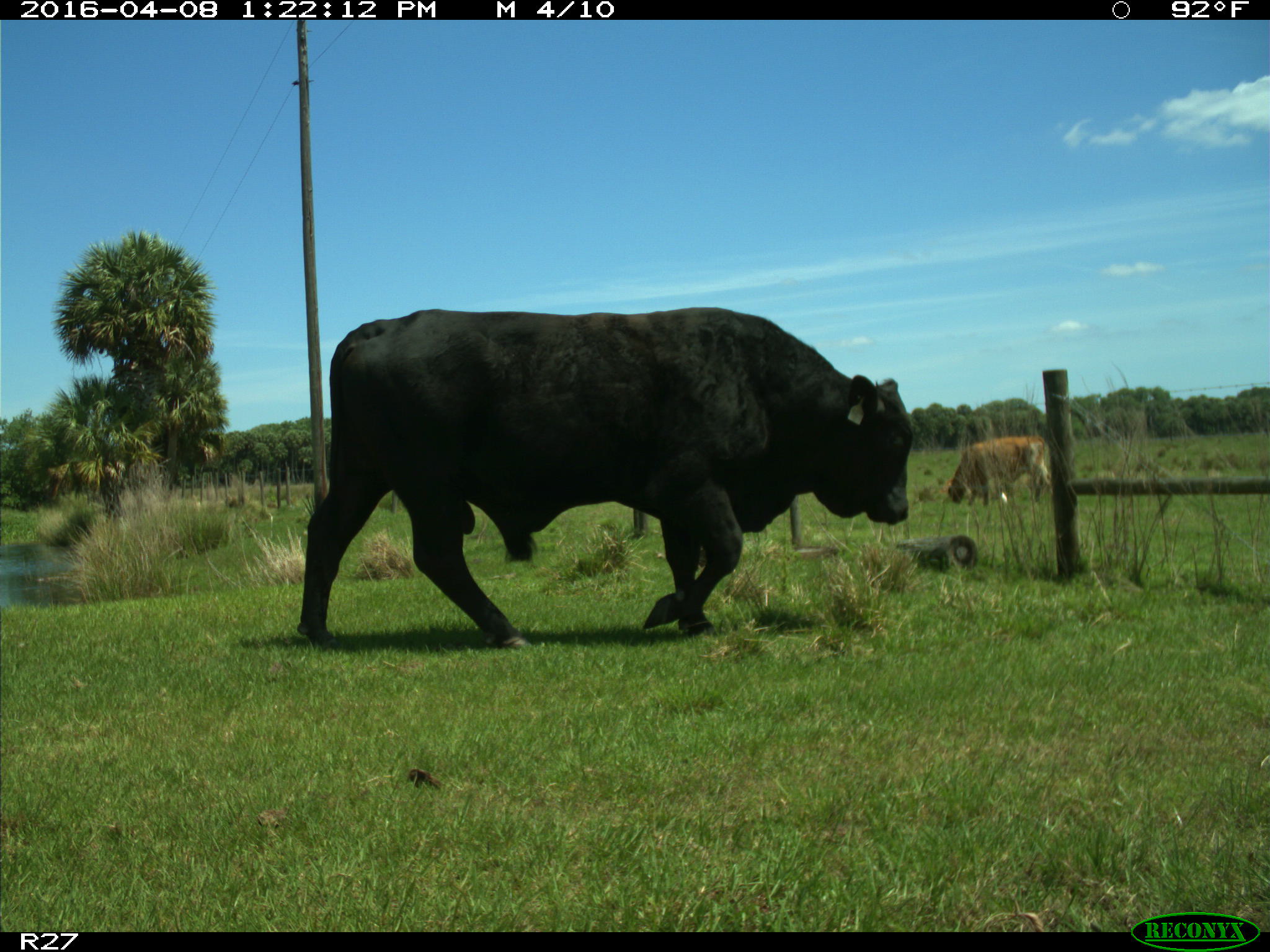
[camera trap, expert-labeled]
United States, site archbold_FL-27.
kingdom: Animalia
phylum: Chordata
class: Mammalia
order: Artiodactyla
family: Bovidae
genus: Bos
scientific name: Bos taurus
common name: domestic cow